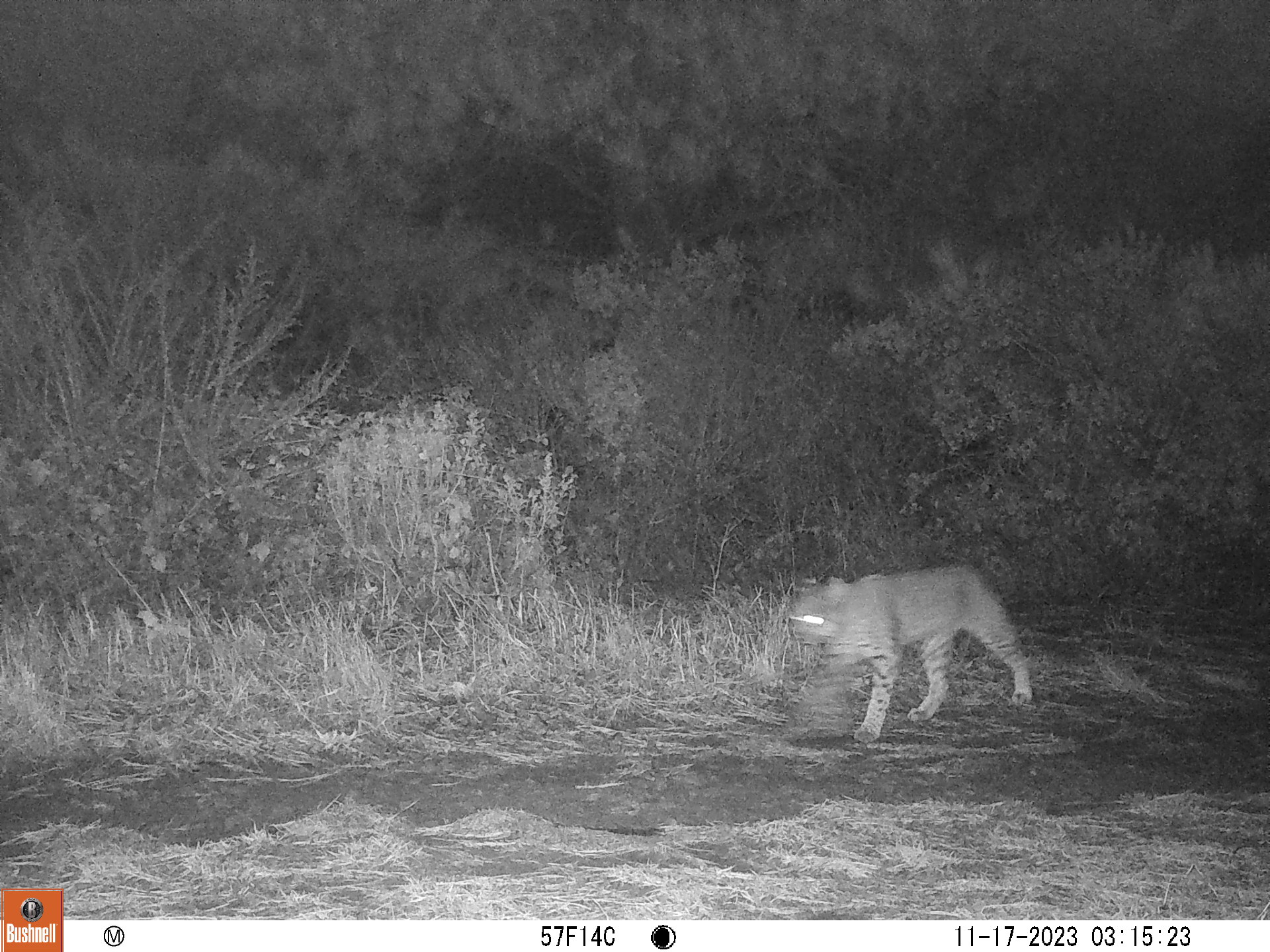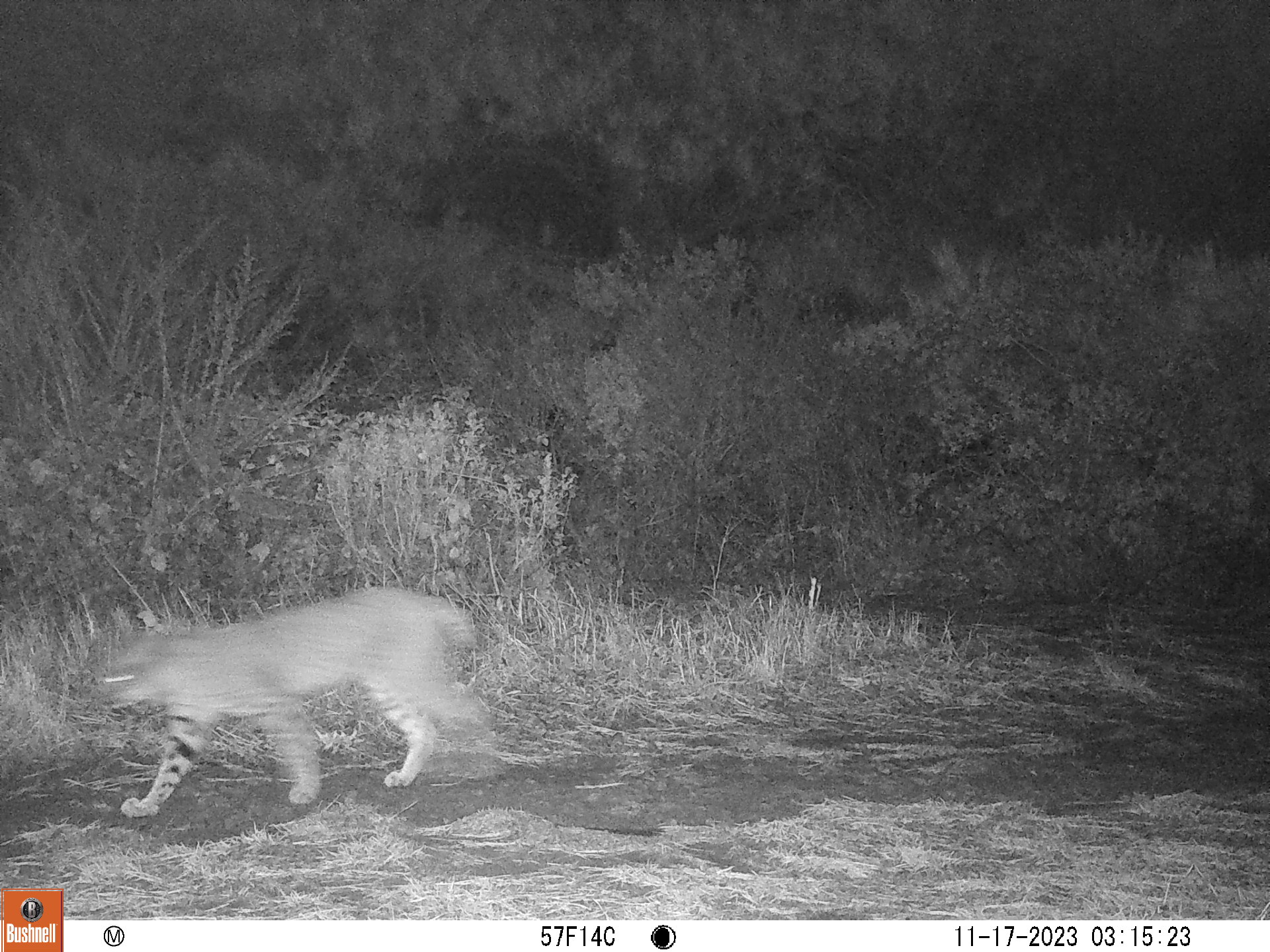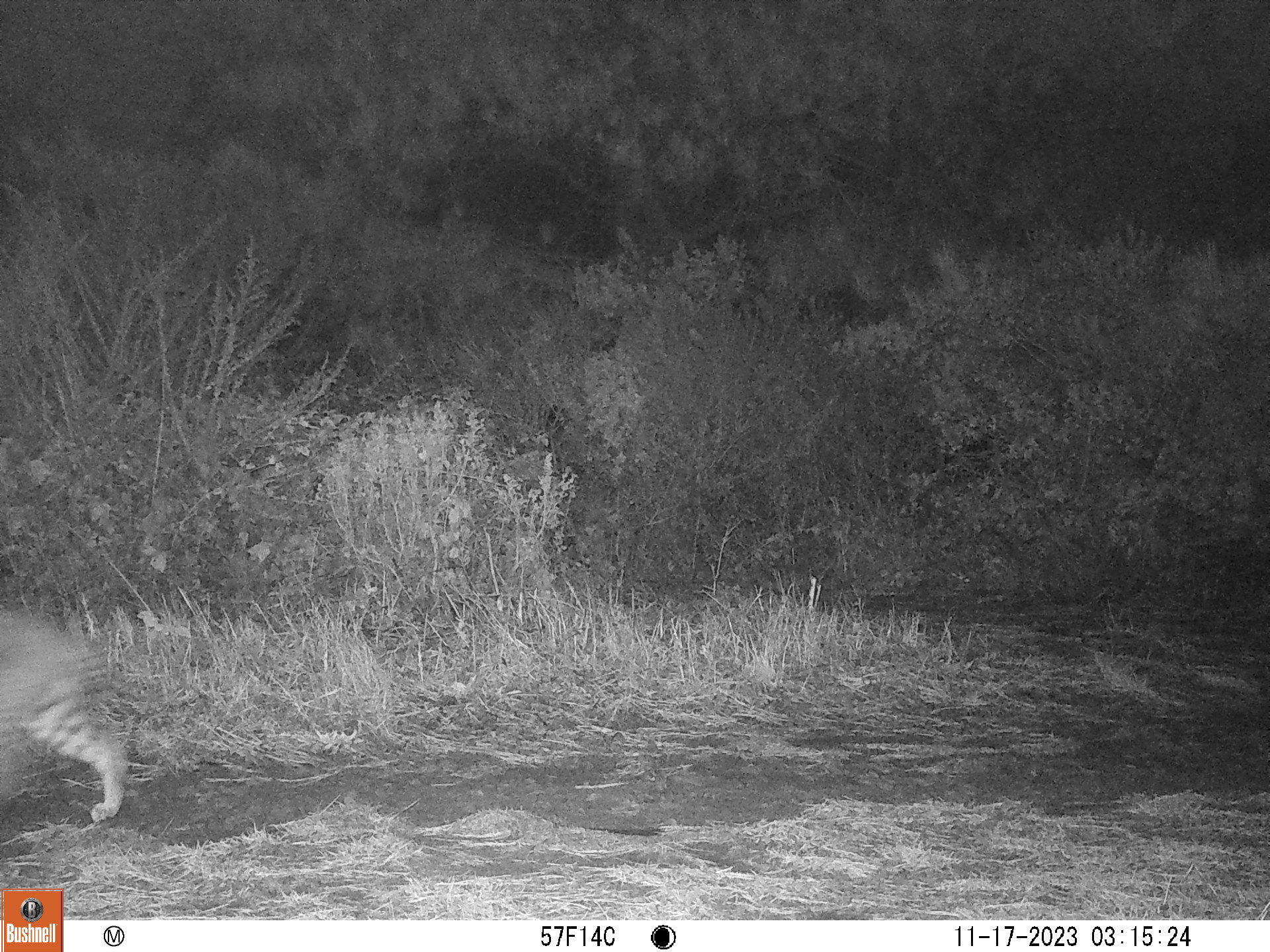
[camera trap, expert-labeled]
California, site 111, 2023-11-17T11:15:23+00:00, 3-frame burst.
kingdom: Animalia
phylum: Chordata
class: Mammalia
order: Carnivora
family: Felidae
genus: Lynx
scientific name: Lynx rufus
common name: bobcat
Bobcat (Lynx rufus).